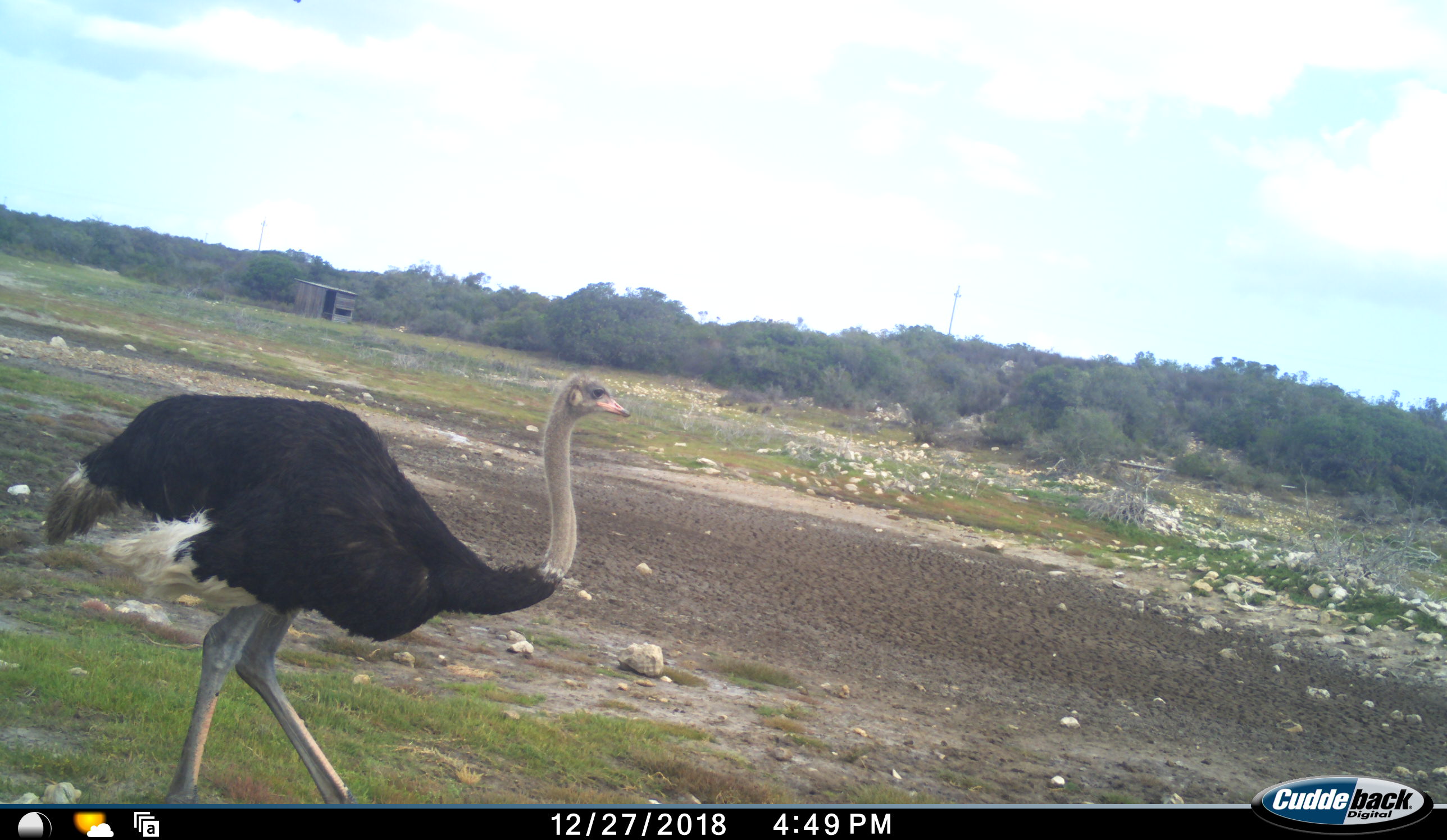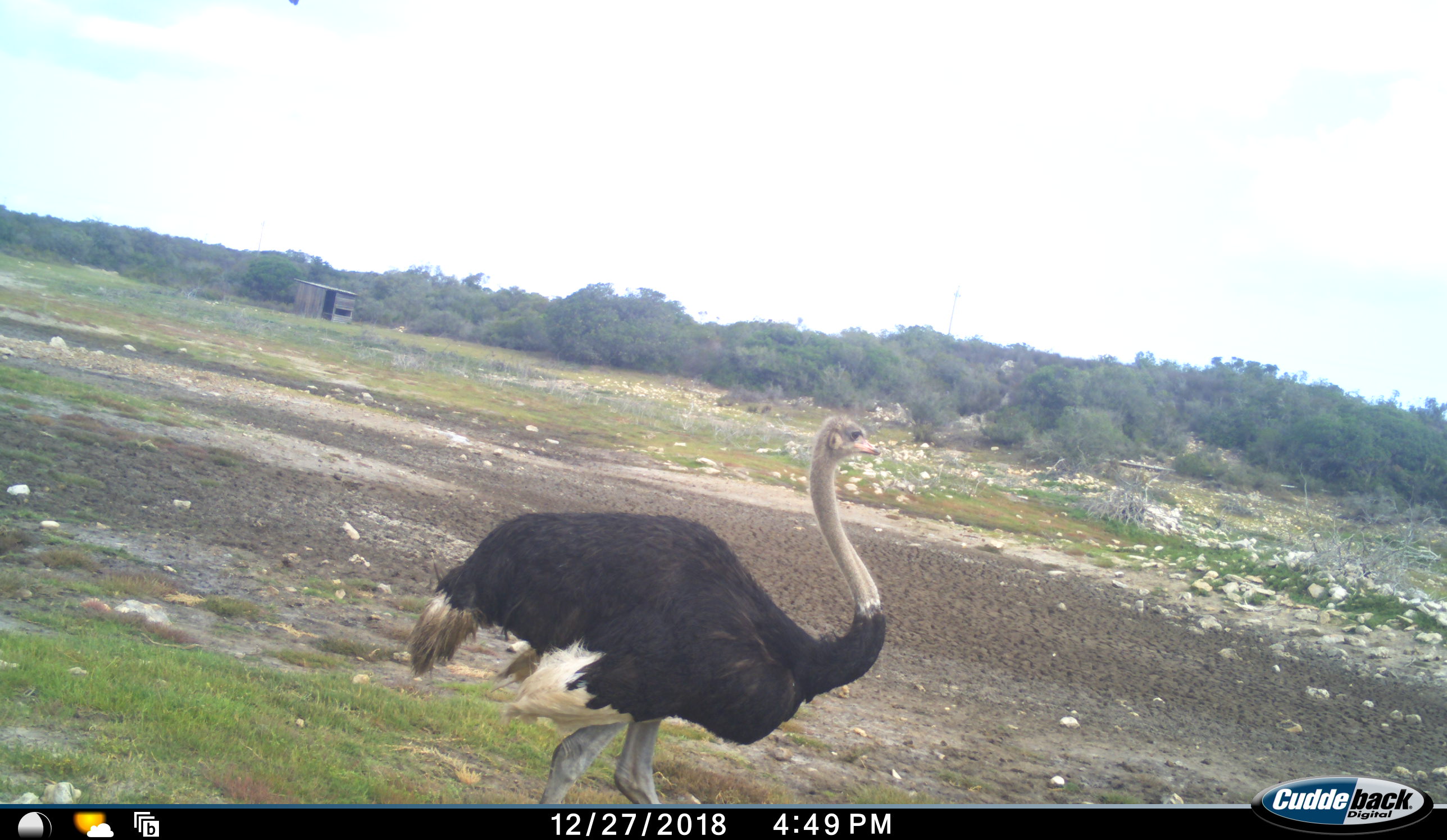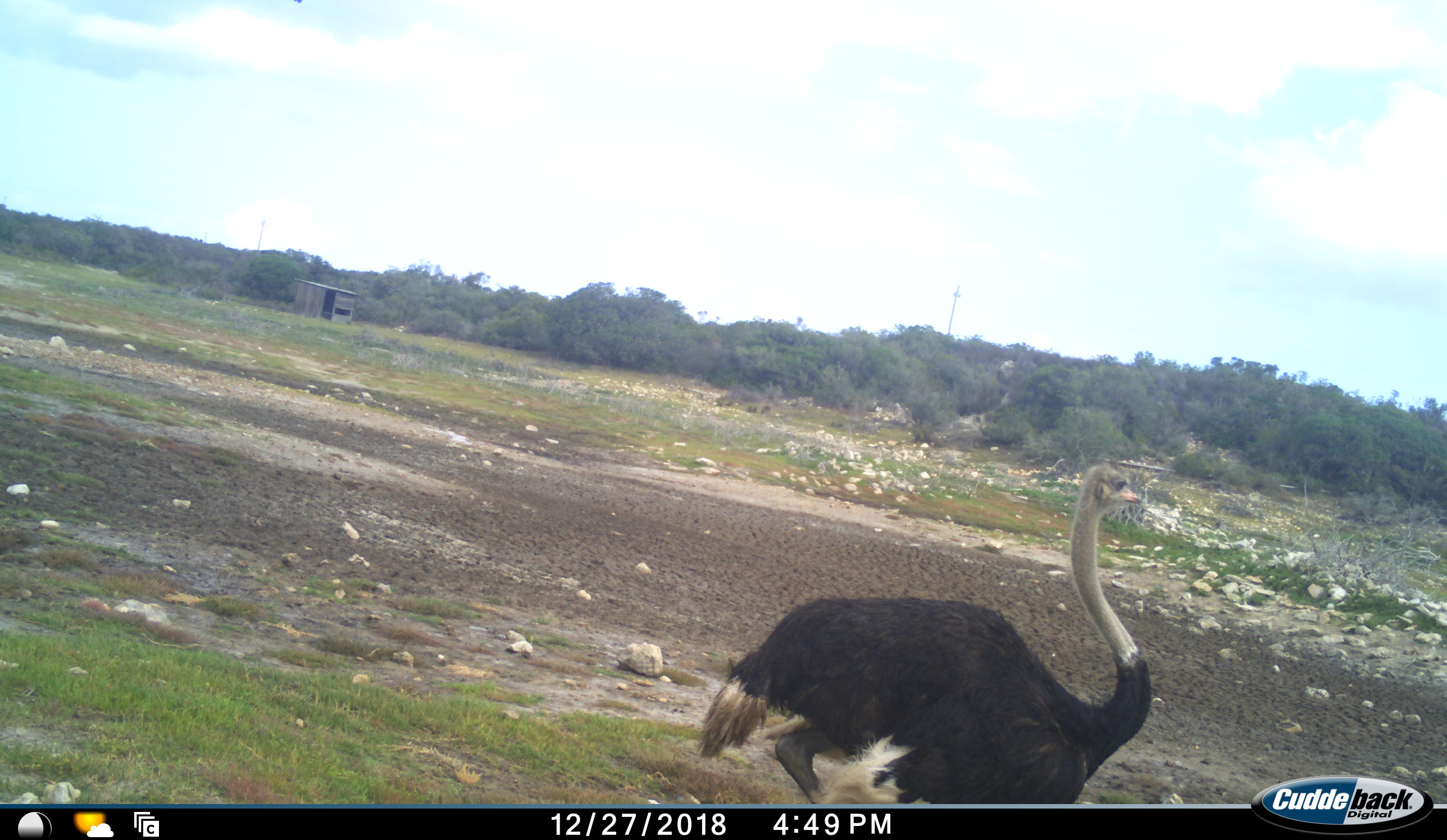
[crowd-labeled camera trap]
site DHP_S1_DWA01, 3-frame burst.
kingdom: Animalia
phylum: Chordata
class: Aves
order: Struthioniformes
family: Struthionidae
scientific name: Struthionidae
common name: ostrich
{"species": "ostrich (Struthionidae)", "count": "1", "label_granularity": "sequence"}